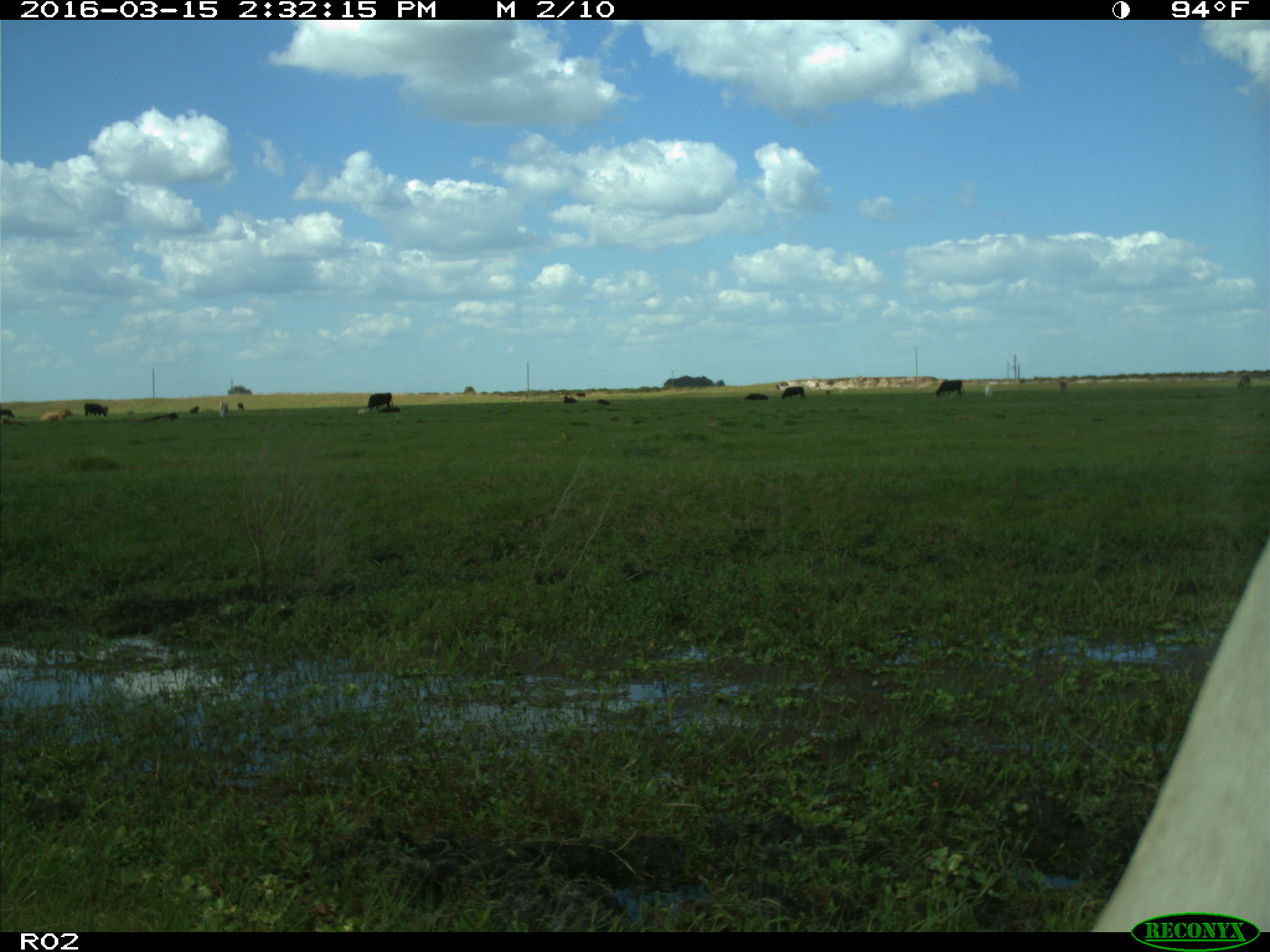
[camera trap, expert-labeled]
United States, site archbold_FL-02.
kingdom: Animalia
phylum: Chordata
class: Mammalia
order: Artiodactyla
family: Bovidae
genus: Bos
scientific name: Bos taurus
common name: domestic cow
Bos taurus (domestic cow).